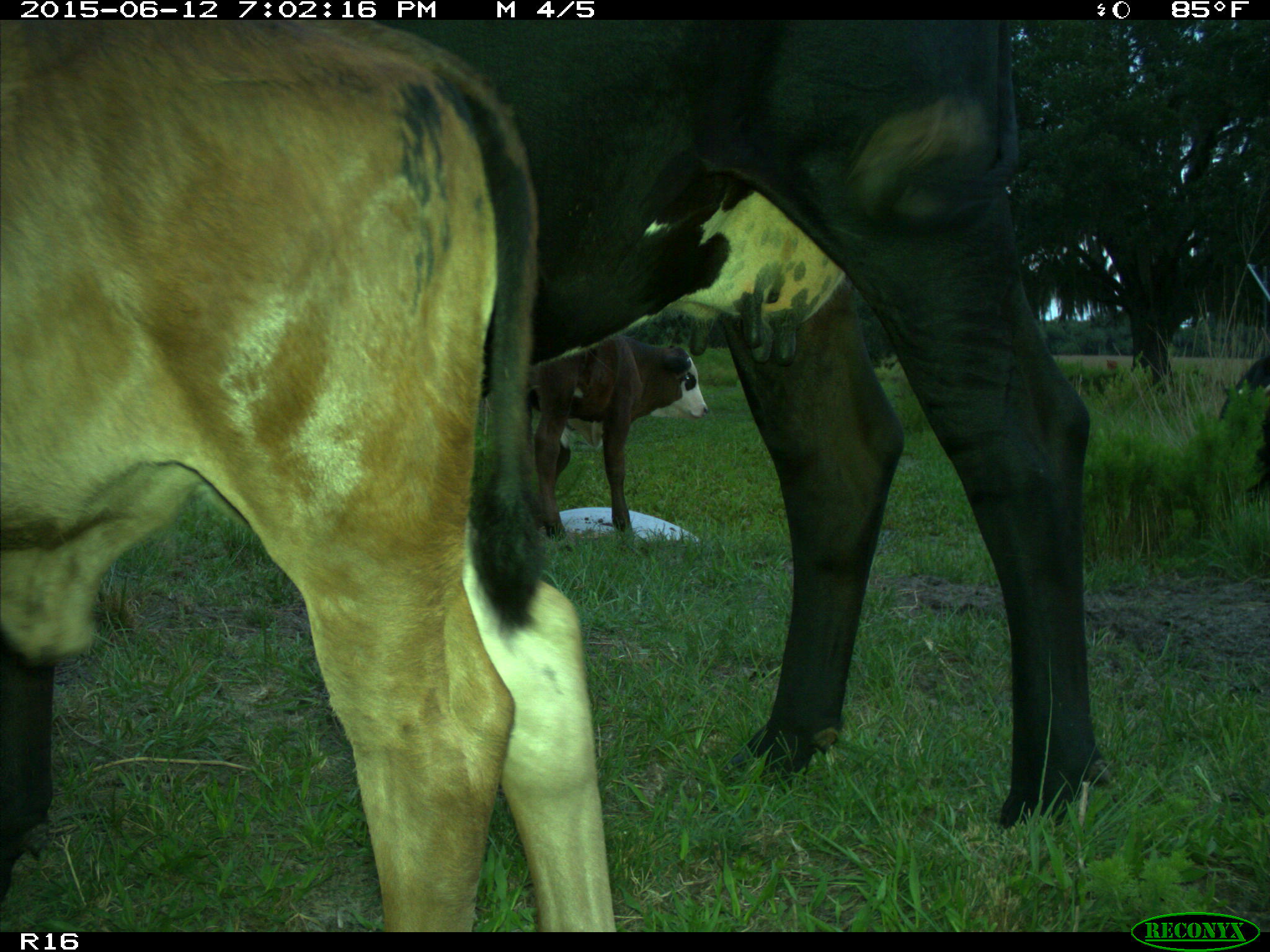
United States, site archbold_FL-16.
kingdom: Animalia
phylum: Chordata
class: Mammalia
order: Artiodactyla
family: Bovidae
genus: Bos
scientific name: Bos taurus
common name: domestic cow